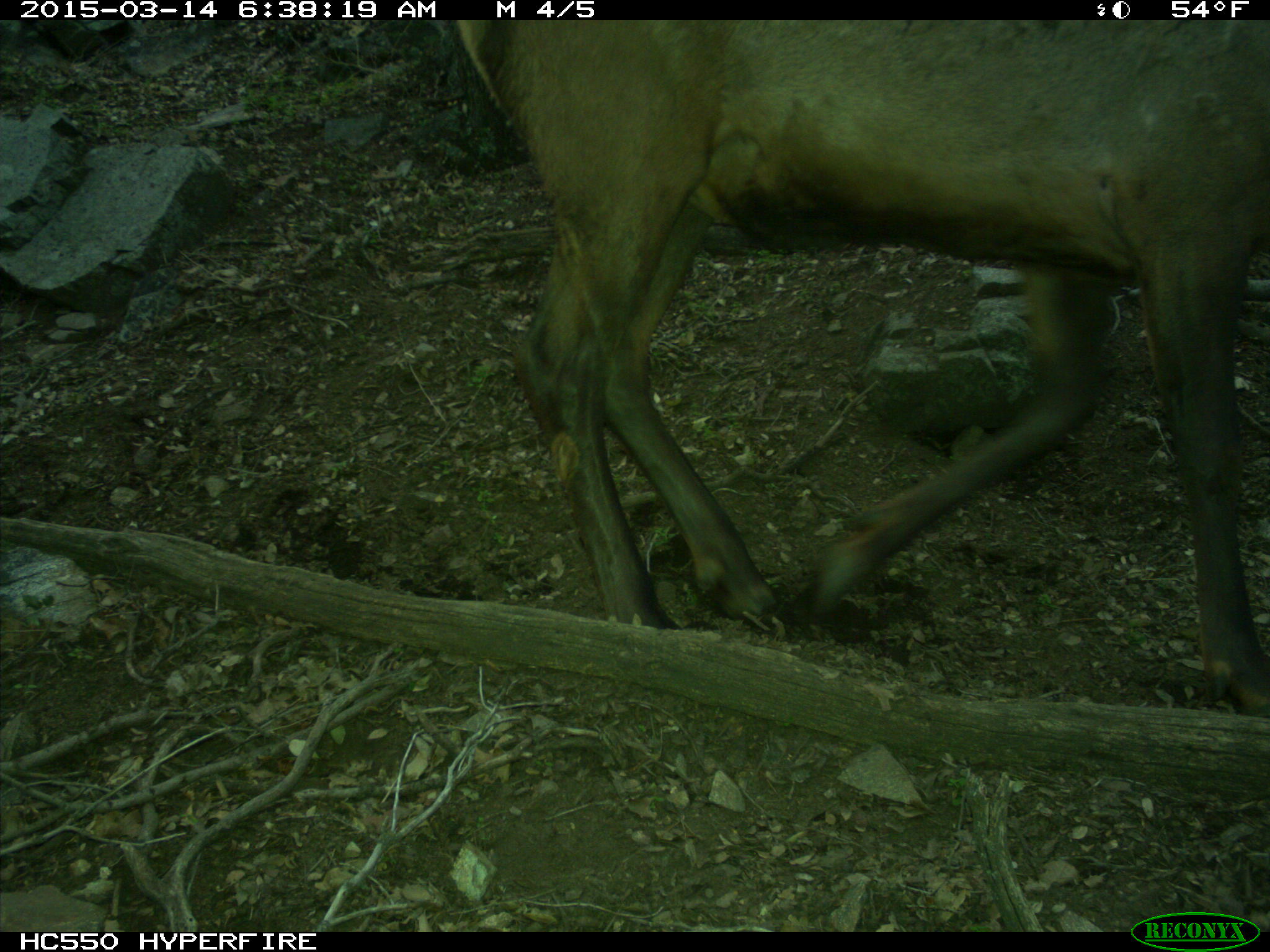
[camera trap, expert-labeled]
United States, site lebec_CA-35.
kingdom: Animalia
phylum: Chordata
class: Mammalia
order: Artiodactyla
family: Cervidae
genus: Cervus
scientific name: Cervus canadensis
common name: elk